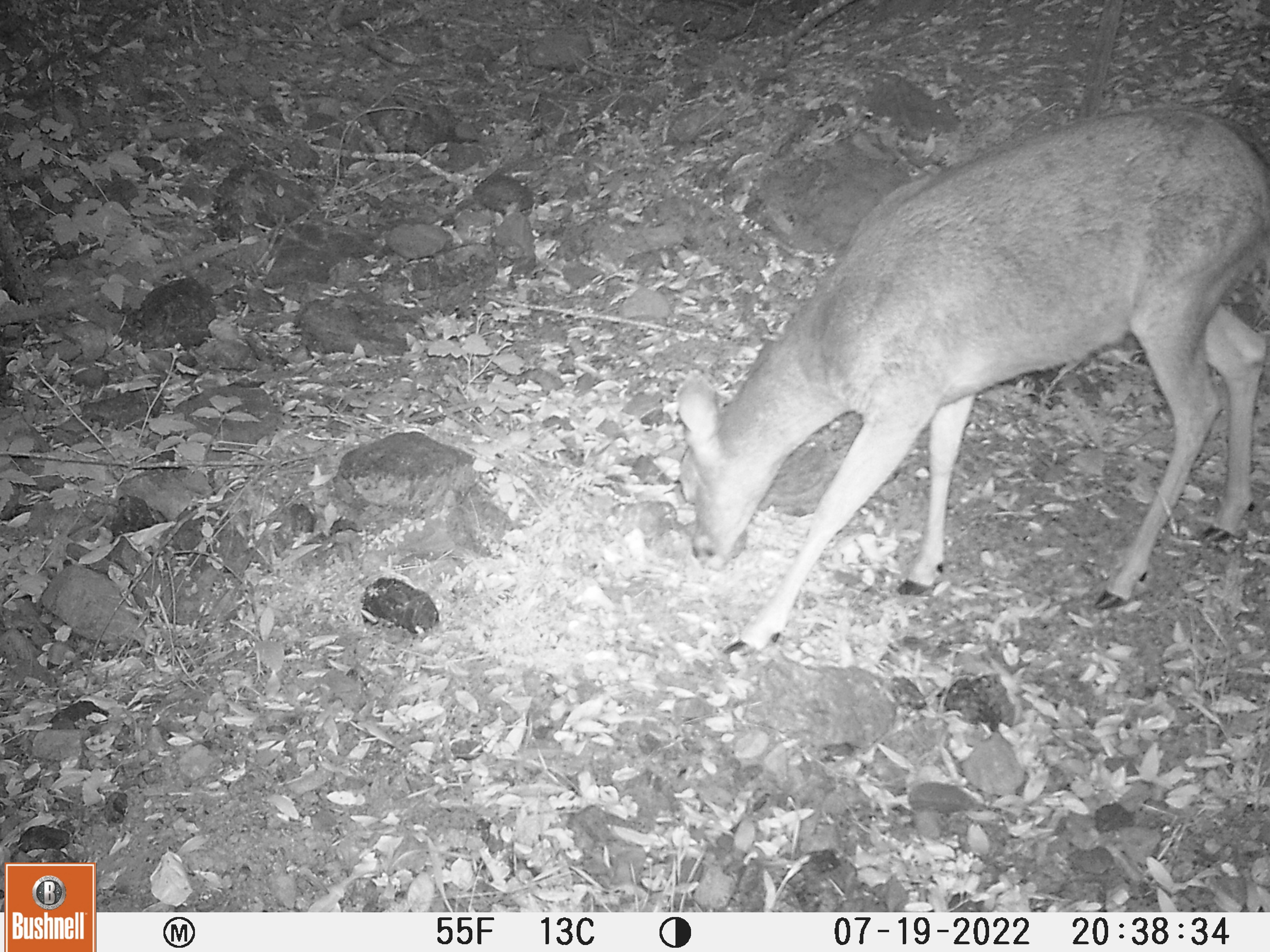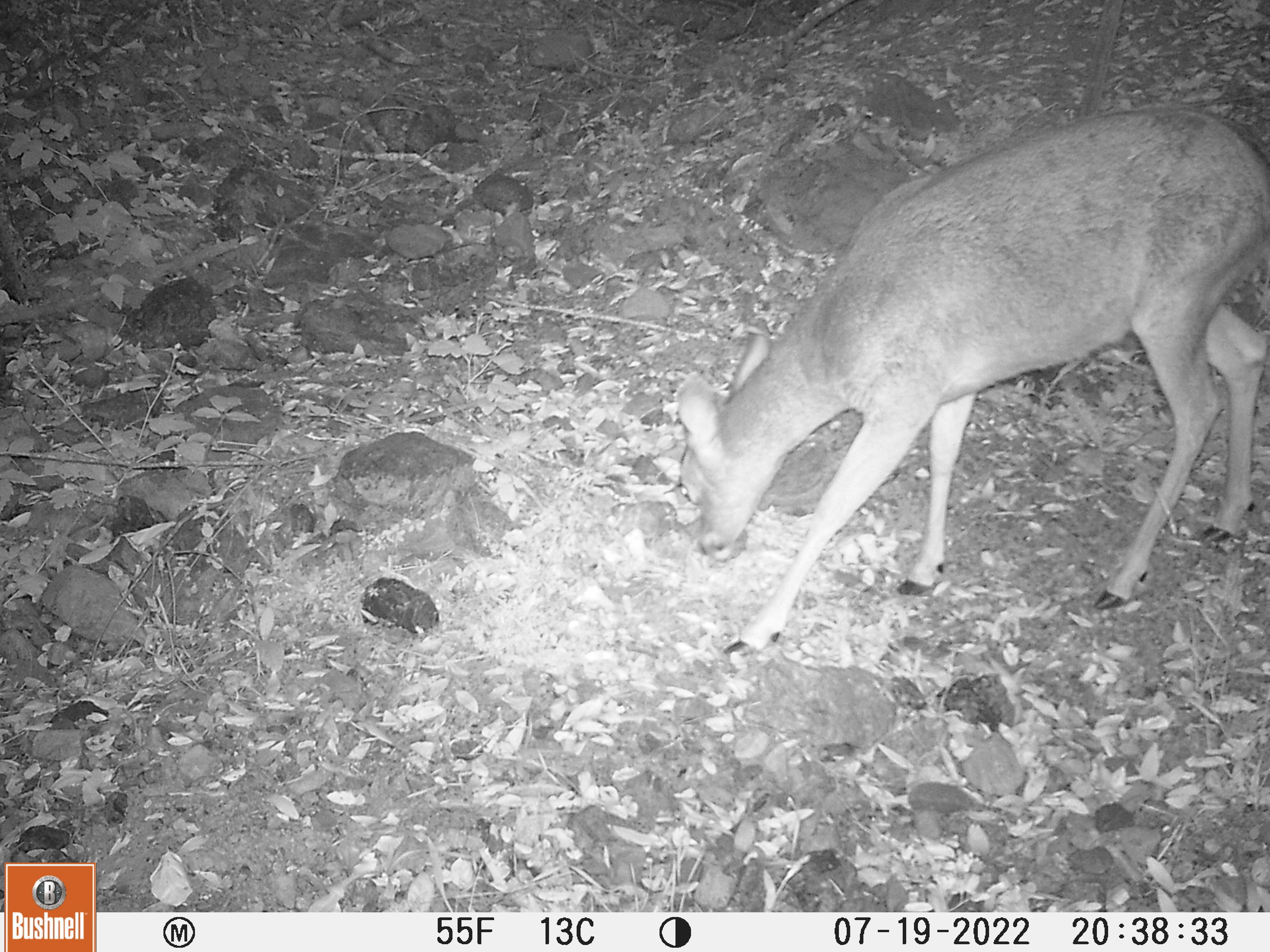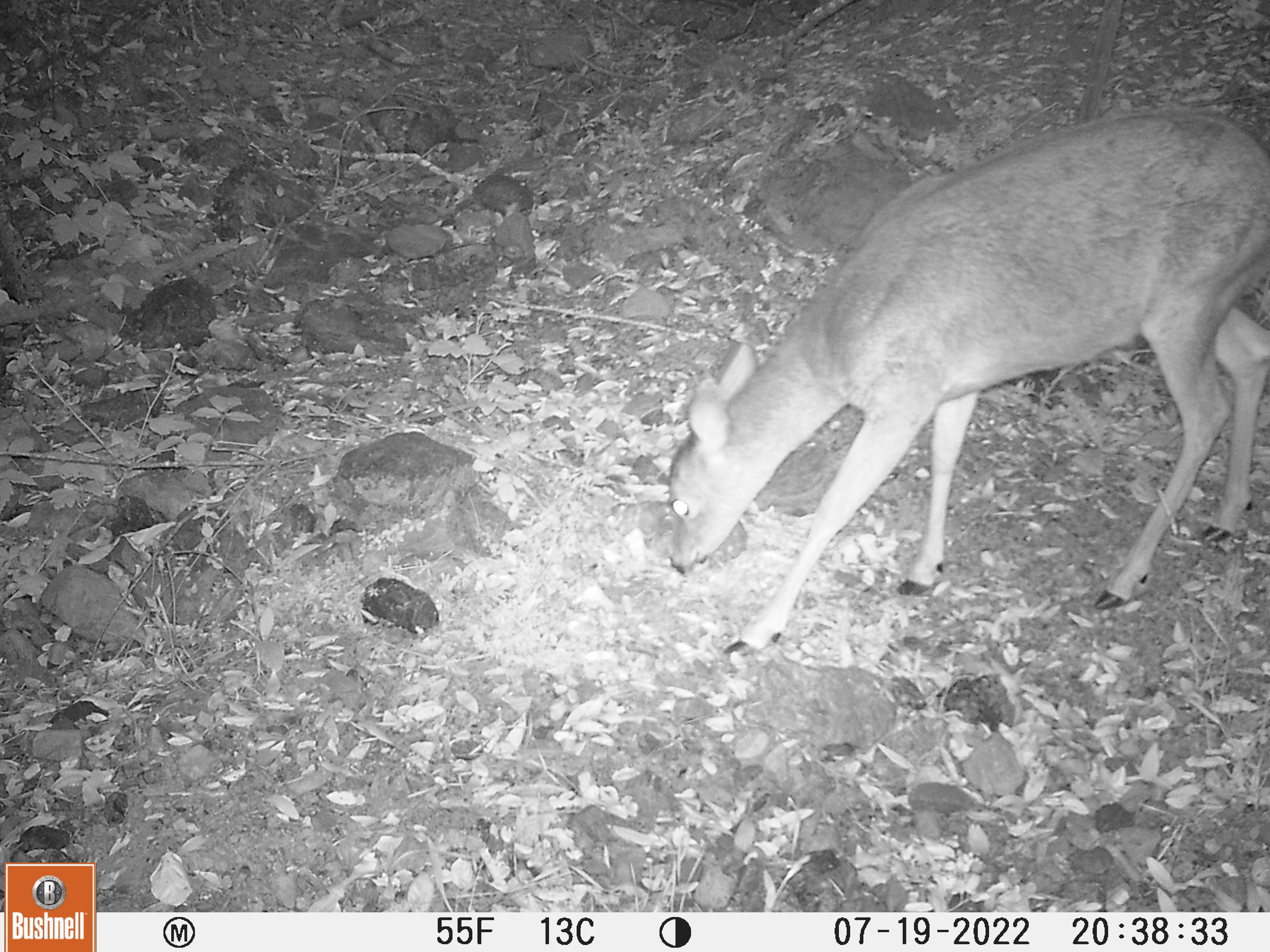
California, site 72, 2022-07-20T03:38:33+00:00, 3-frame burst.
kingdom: Animalia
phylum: Chordata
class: Mammalia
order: Artiodactyla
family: Cervidae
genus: Odocoileus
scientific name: Odocoileus hemionus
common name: mule deer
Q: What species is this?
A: Mule deer (Odocoileus hemionus).